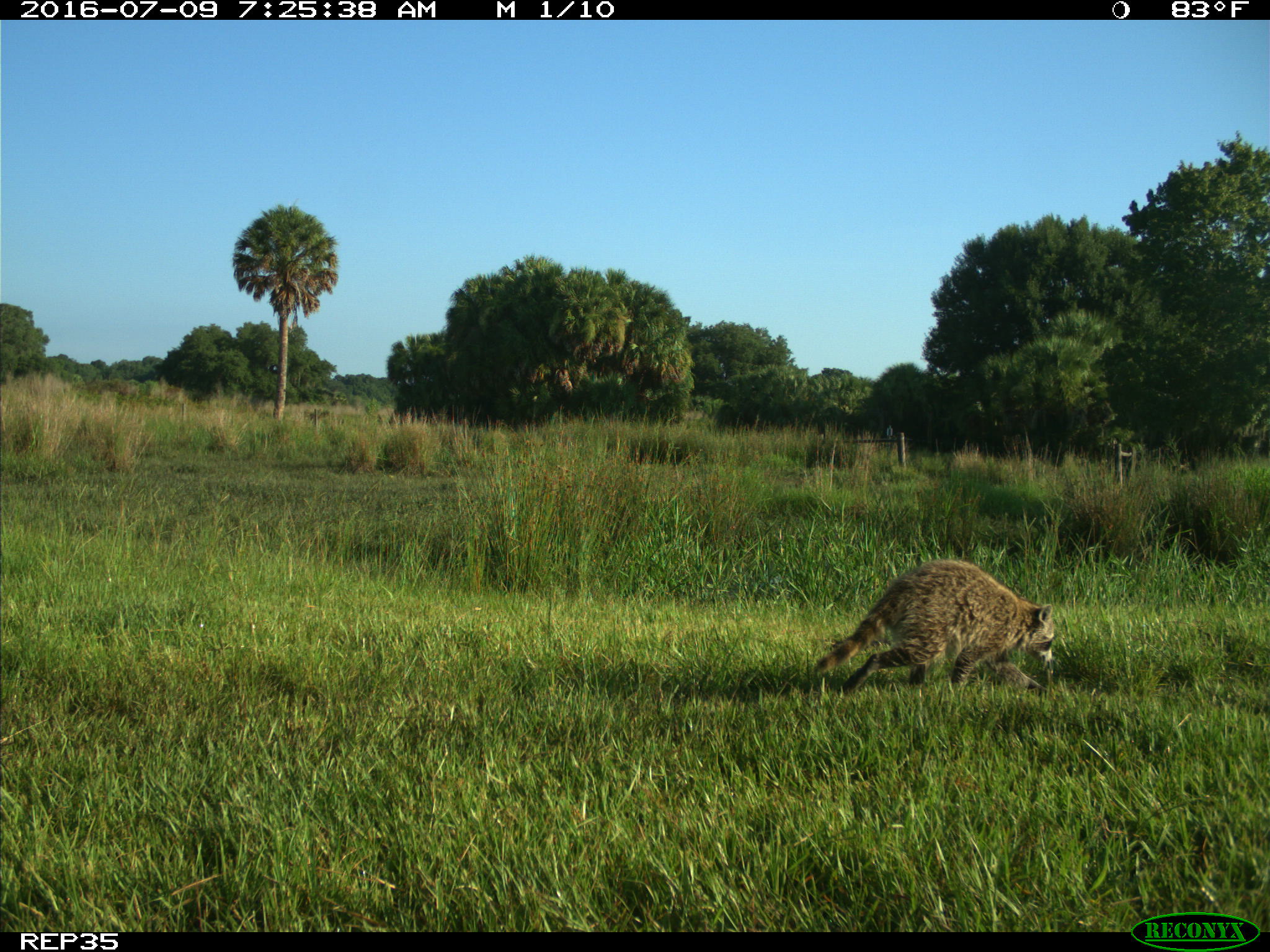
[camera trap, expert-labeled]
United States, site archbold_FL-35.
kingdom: Animalia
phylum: Chordata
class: Mammalia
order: Carnivora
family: Procyonidae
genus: Procyon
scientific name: Procyon lotor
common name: common raccoon